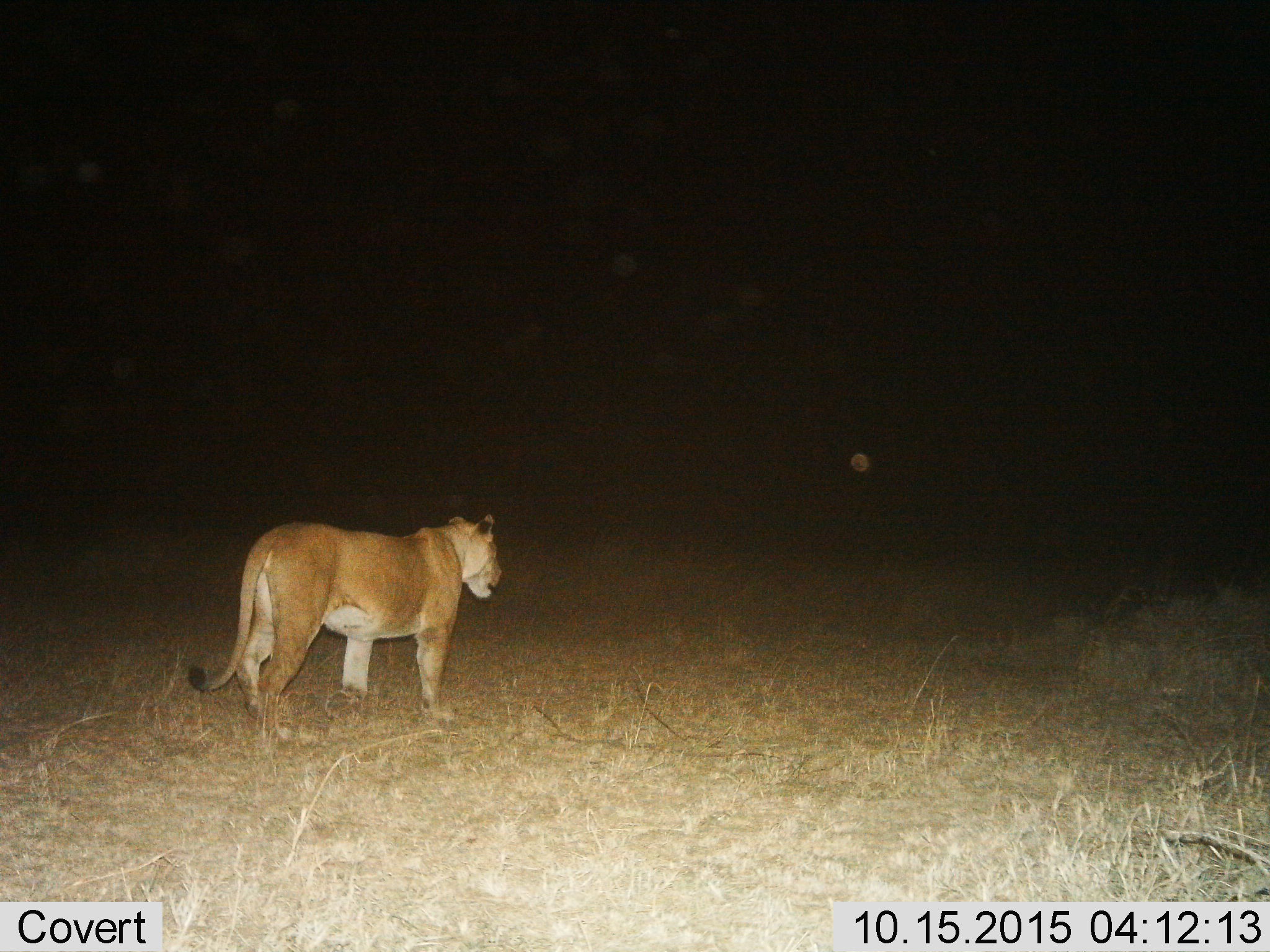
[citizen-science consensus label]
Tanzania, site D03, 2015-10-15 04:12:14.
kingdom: Animalia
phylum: Chordata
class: Mammalia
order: Carnivora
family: Felidae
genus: Panthera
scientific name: Panthera leo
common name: lion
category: lionfemale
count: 1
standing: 65%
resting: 0%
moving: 47%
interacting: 0%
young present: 0%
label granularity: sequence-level